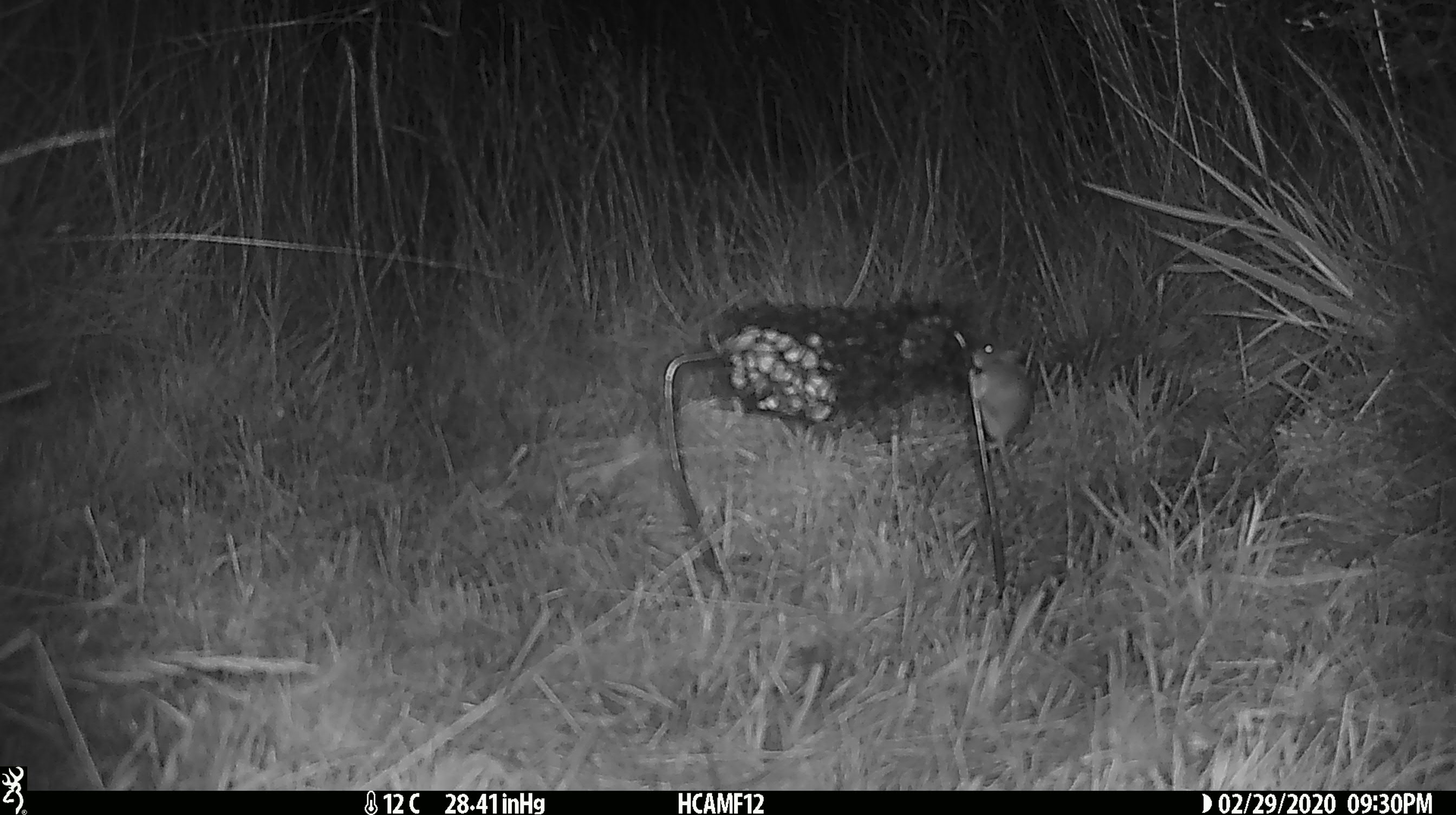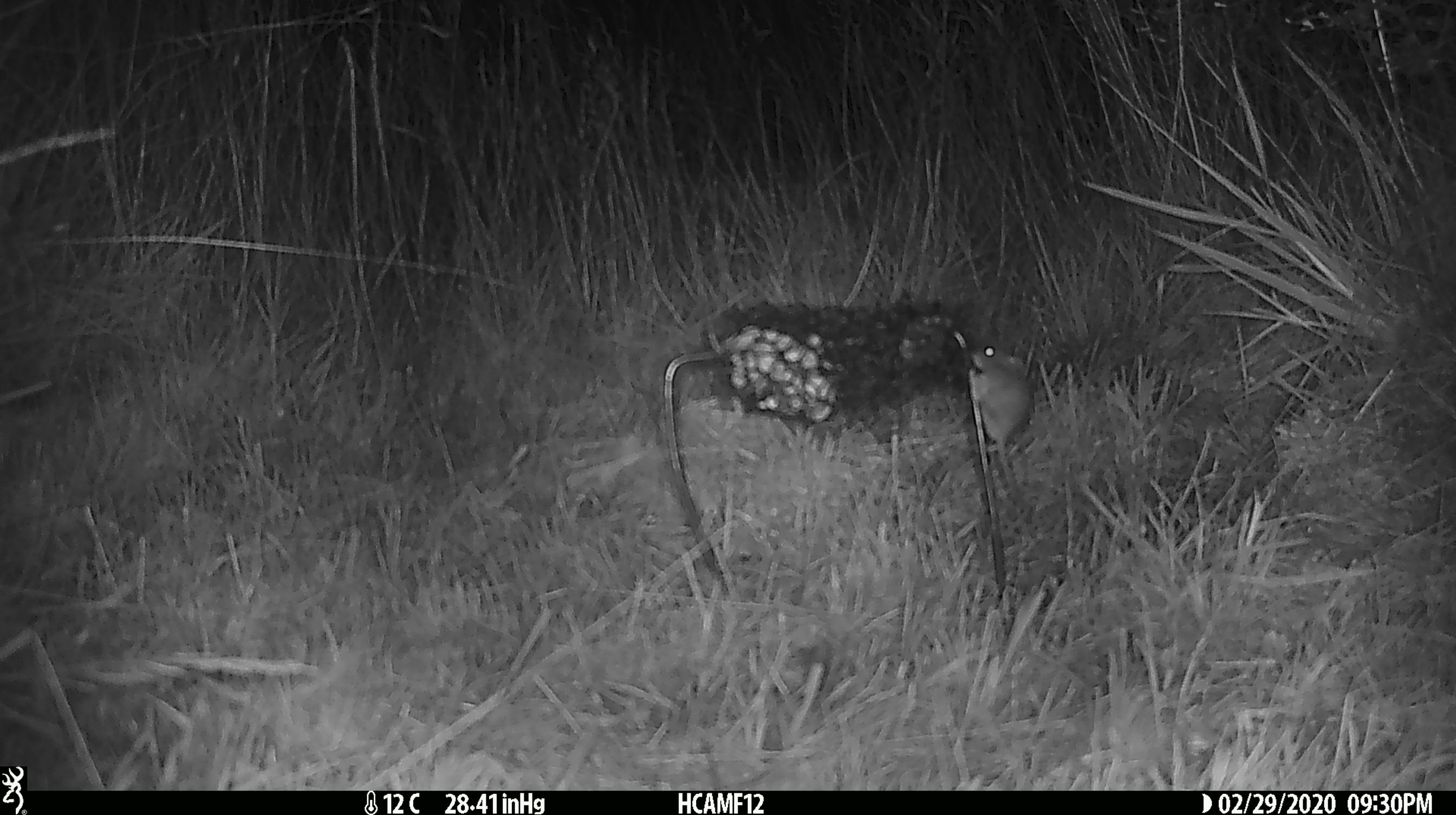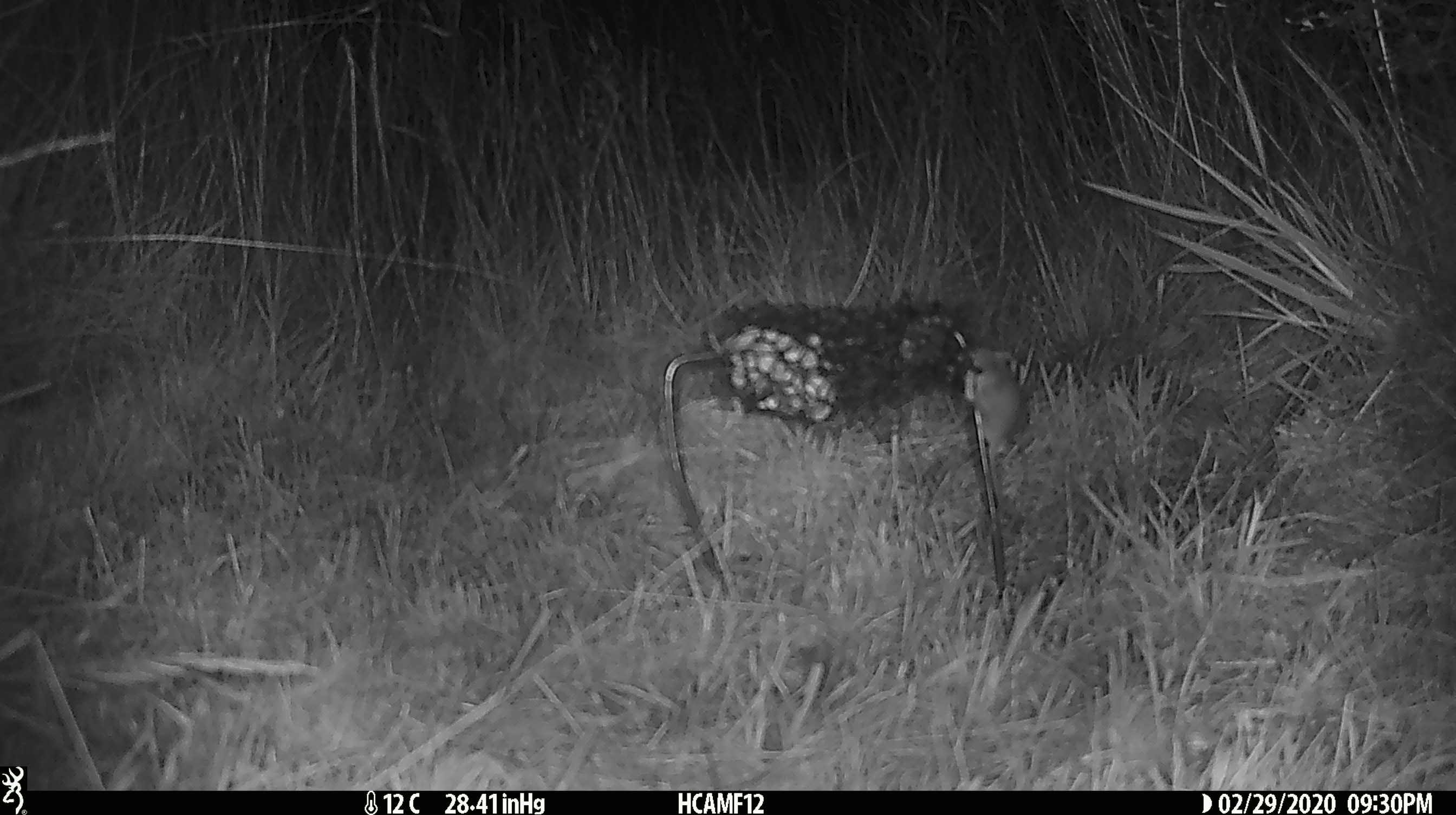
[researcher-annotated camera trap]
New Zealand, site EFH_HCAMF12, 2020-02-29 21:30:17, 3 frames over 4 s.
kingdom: Animalia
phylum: Chordata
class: Mammalia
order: Rodentia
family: Muridae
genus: Mus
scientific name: Mus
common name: mouse